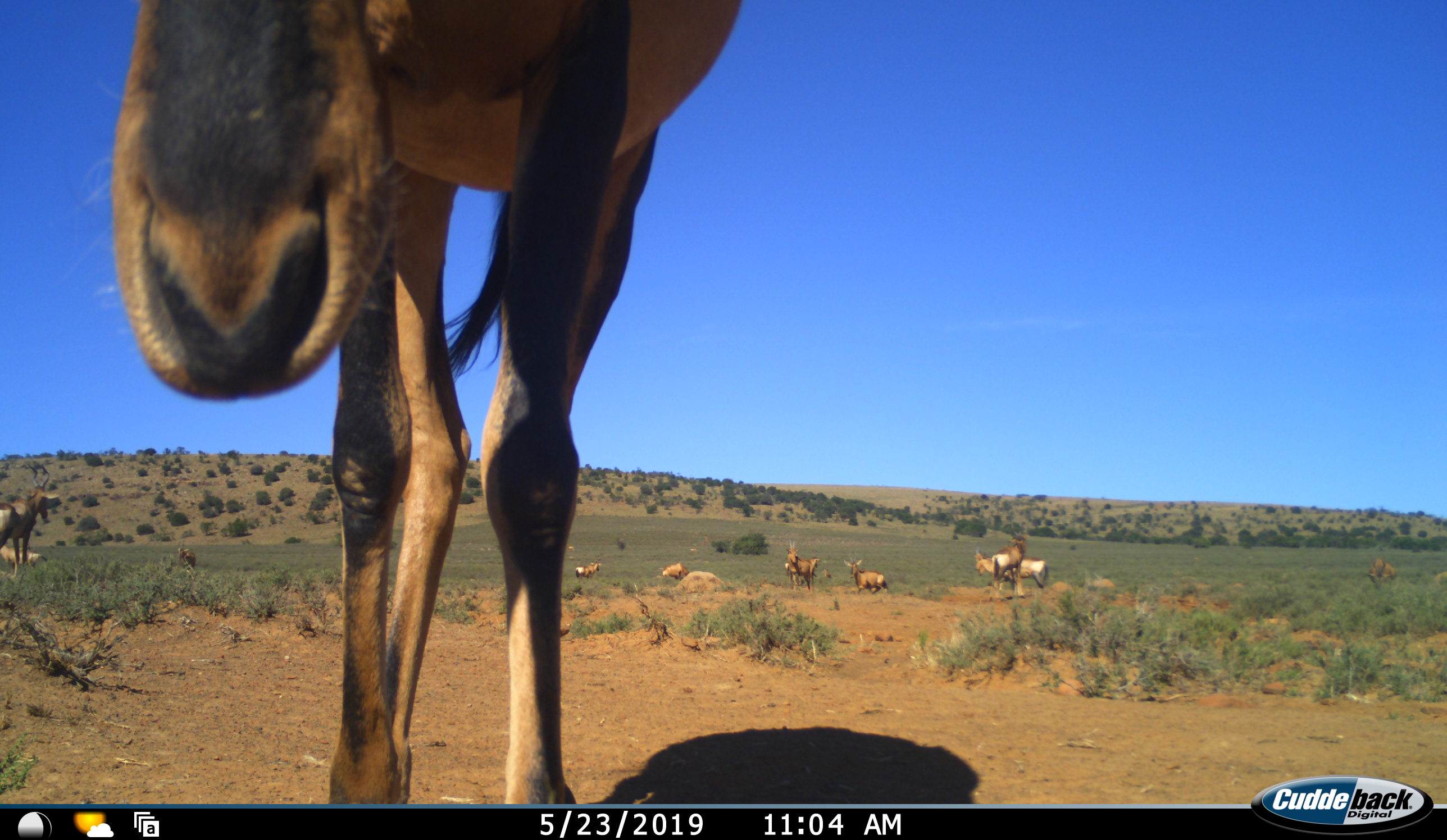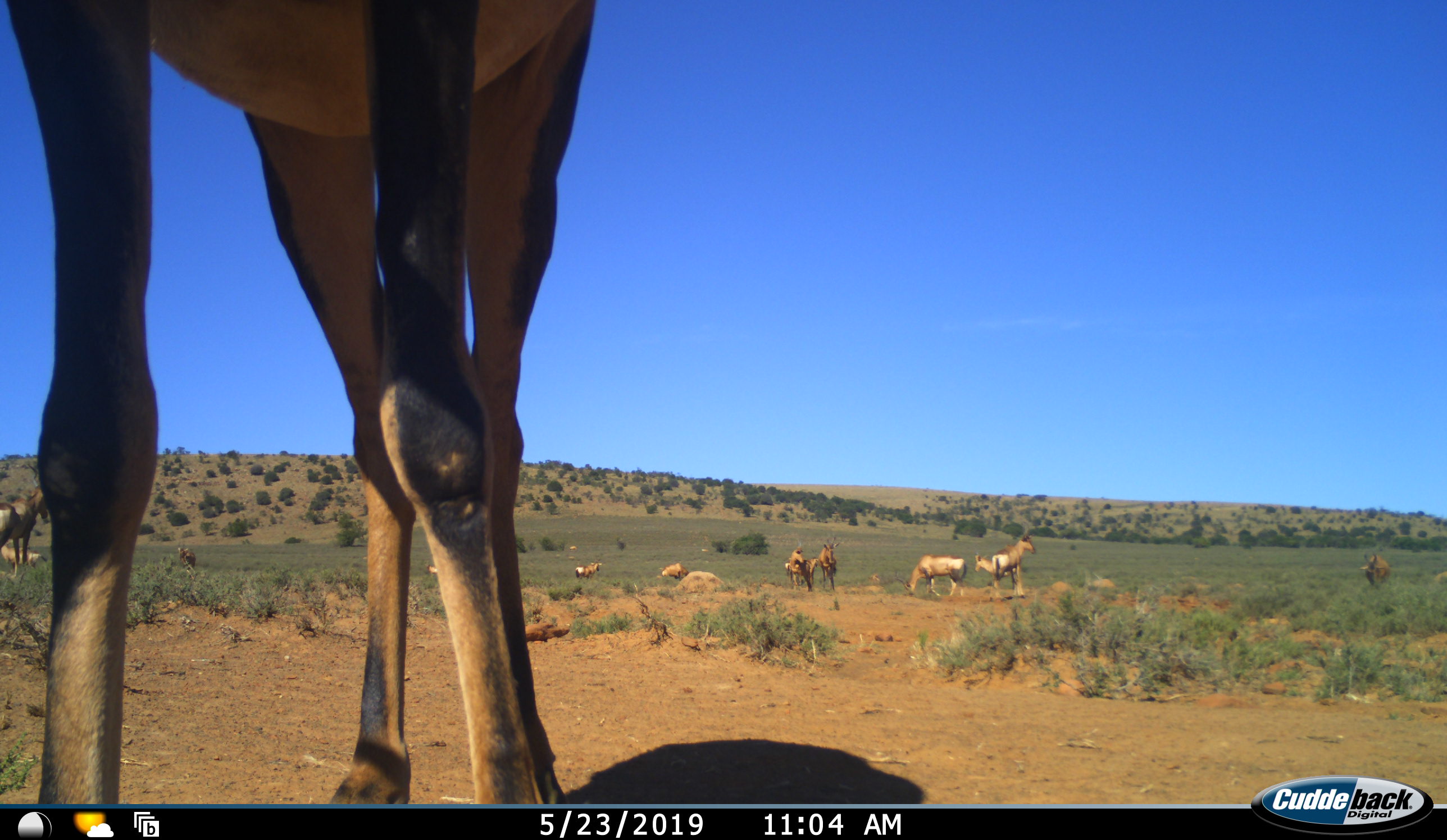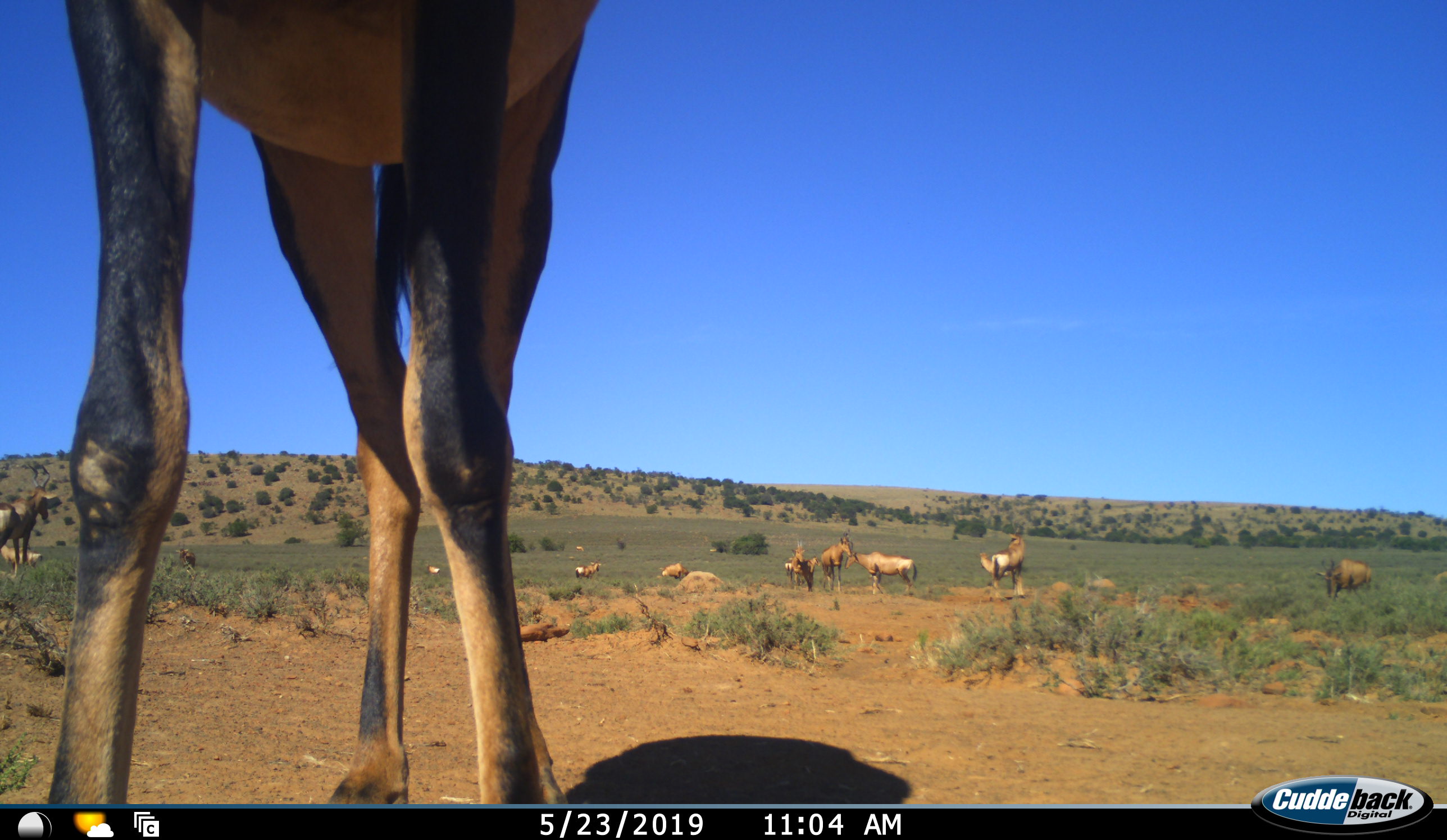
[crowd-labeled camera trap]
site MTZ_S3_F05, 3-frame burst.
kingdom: Animalia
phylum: Chordata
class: Mammalia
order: Artiodactyla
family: Bovidae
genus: Alcelaphus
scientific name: Alcelaphus buselaphus caama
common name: red hartebeest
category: hartebeestred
Hartebeestred (red hartebeest) (Alcelaphus buselaphus caama), count 11-50. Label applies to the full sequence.